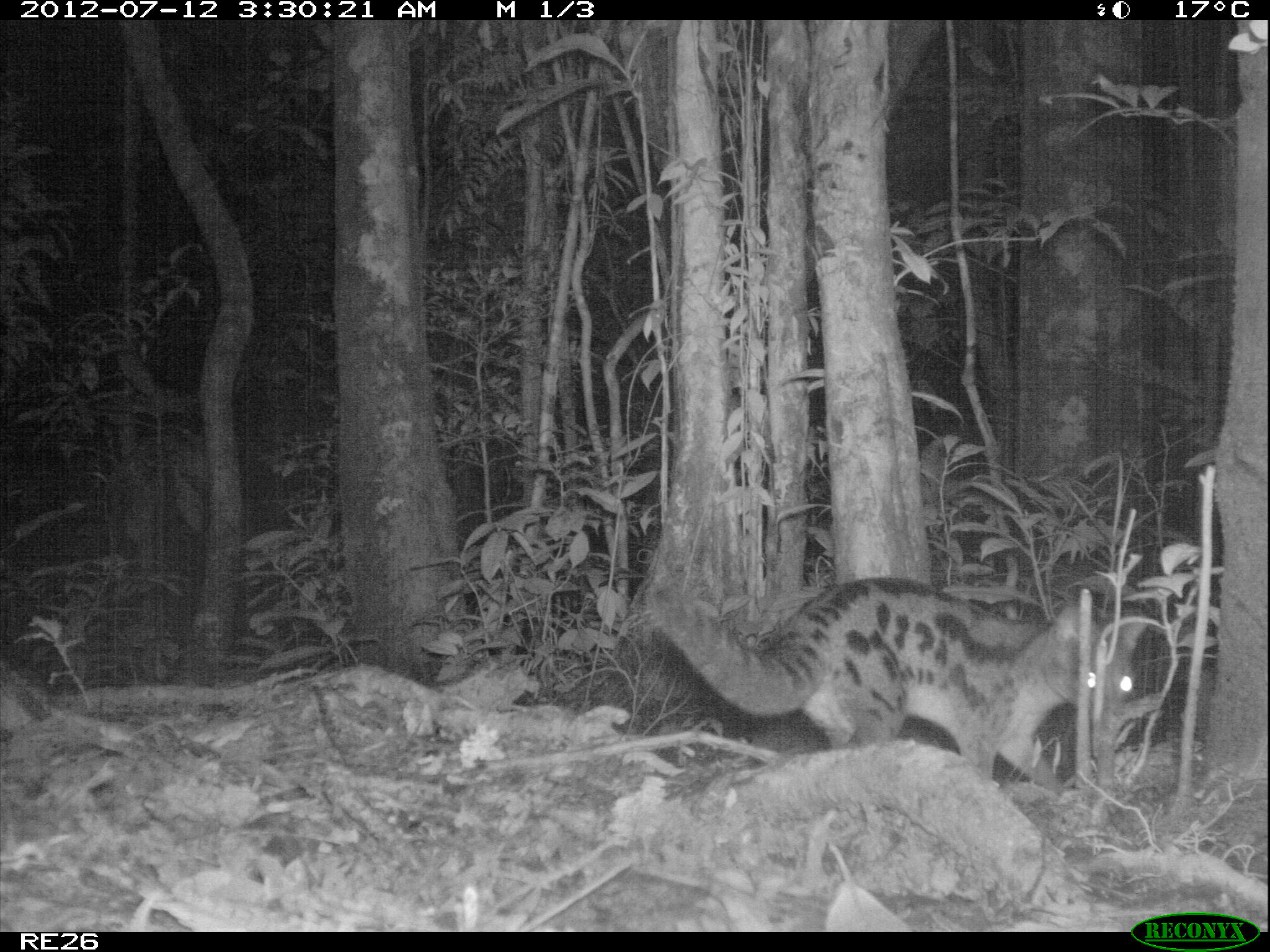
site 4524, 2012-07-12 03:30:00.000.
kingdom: Animalia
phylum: Chordata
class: Mammalia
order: Carnivora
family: Eupleridae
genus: Fossa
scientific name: Fossa fossana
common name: fanaloka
Fossa fossana (fanaloka), count 1.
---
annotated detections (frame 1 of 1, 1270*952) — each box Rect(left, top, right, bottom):
fossa fossana: Rect(643, 573, 1150, 789)